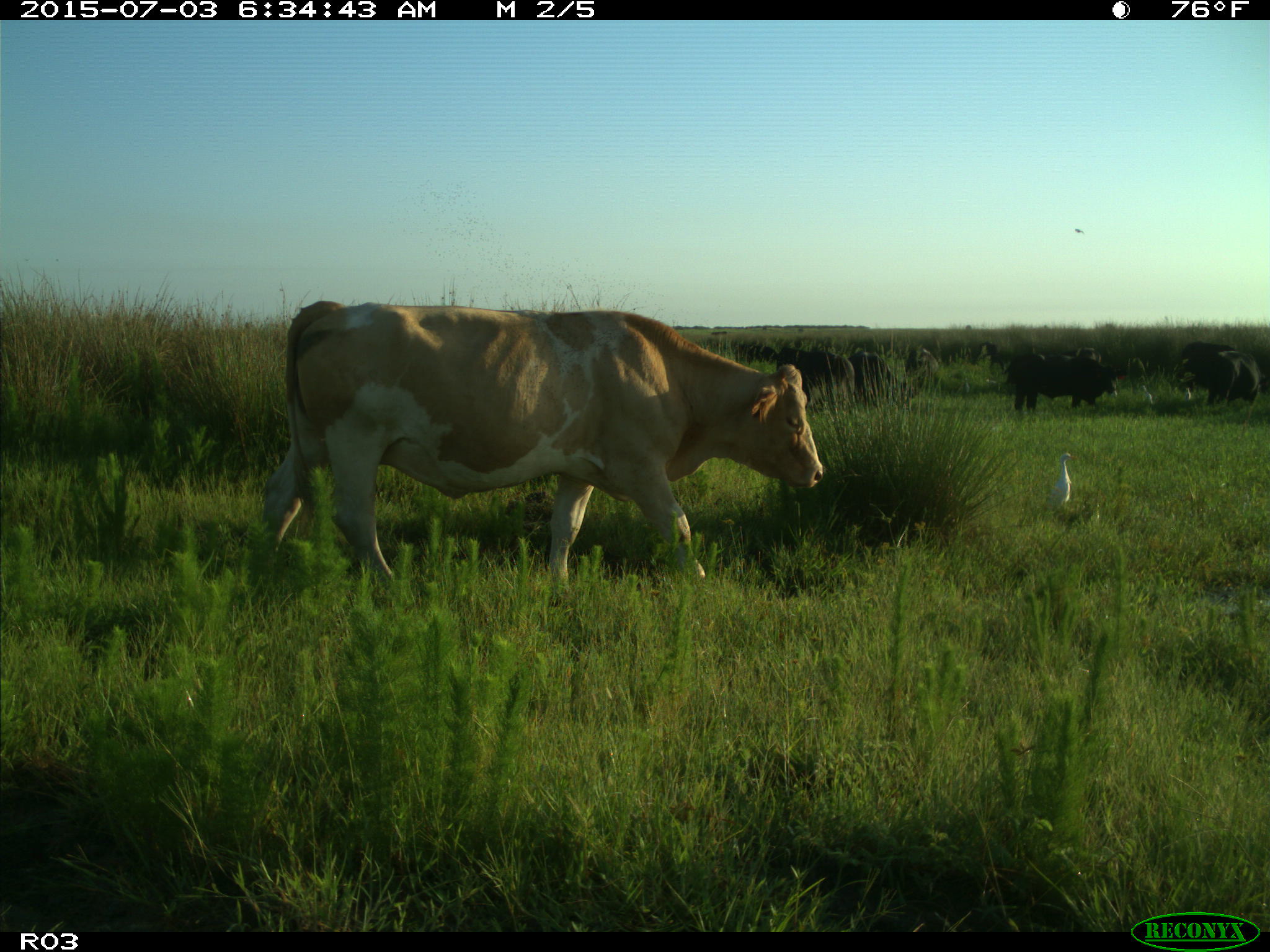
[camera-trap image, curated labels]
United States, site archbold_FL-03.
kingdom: Animalia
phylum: Chordata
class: Mammalia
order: Artiodactyla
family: Bovidae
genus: Bos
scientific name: Bos taurus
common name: domestic cow